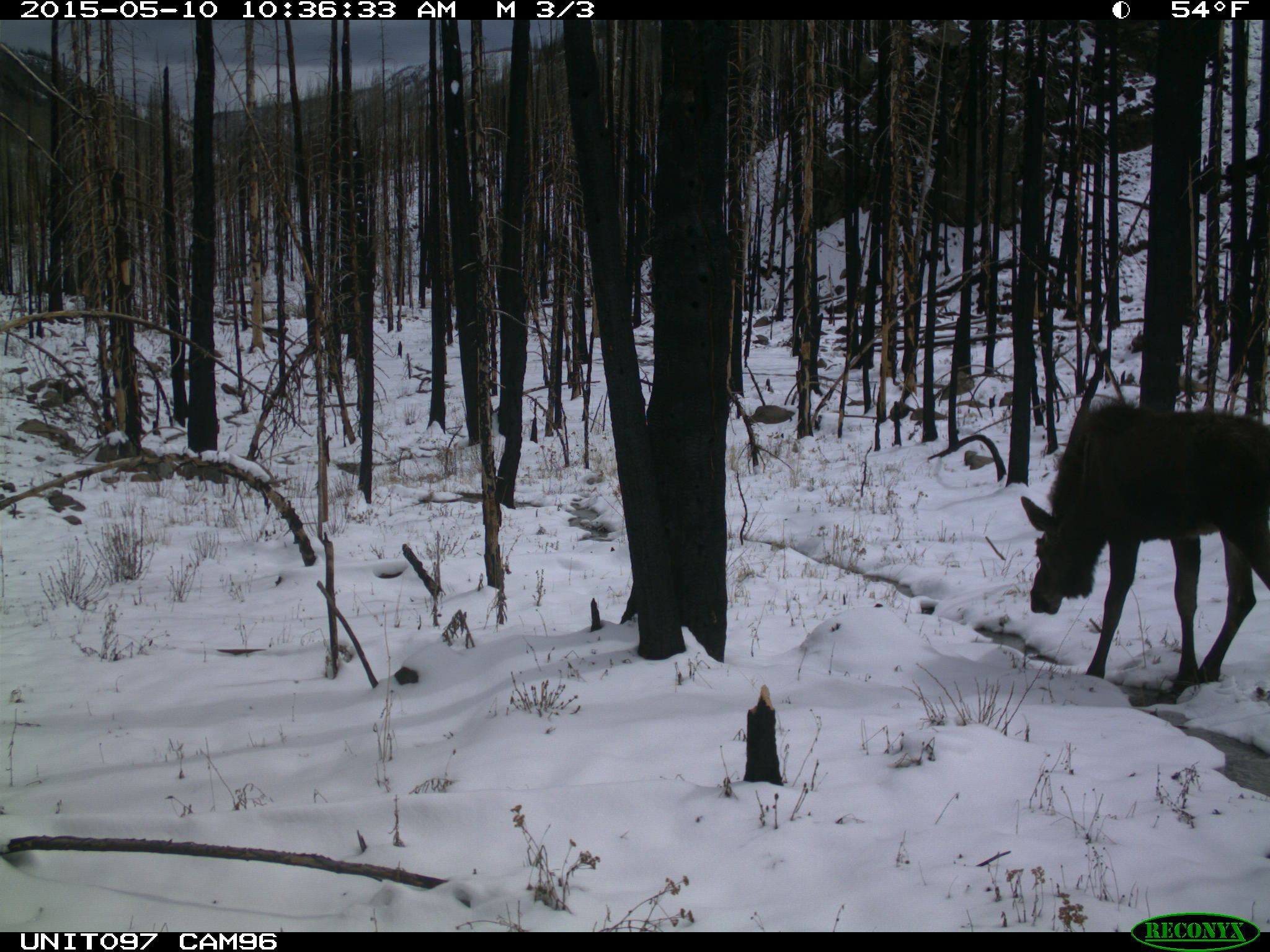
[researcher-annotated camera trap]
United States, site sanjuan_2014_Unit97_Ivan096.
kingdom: Animalia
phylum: Chordata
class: Mammalia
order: Artiodactyla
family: Cervidae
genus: Alces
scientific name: Alces alces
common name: moose